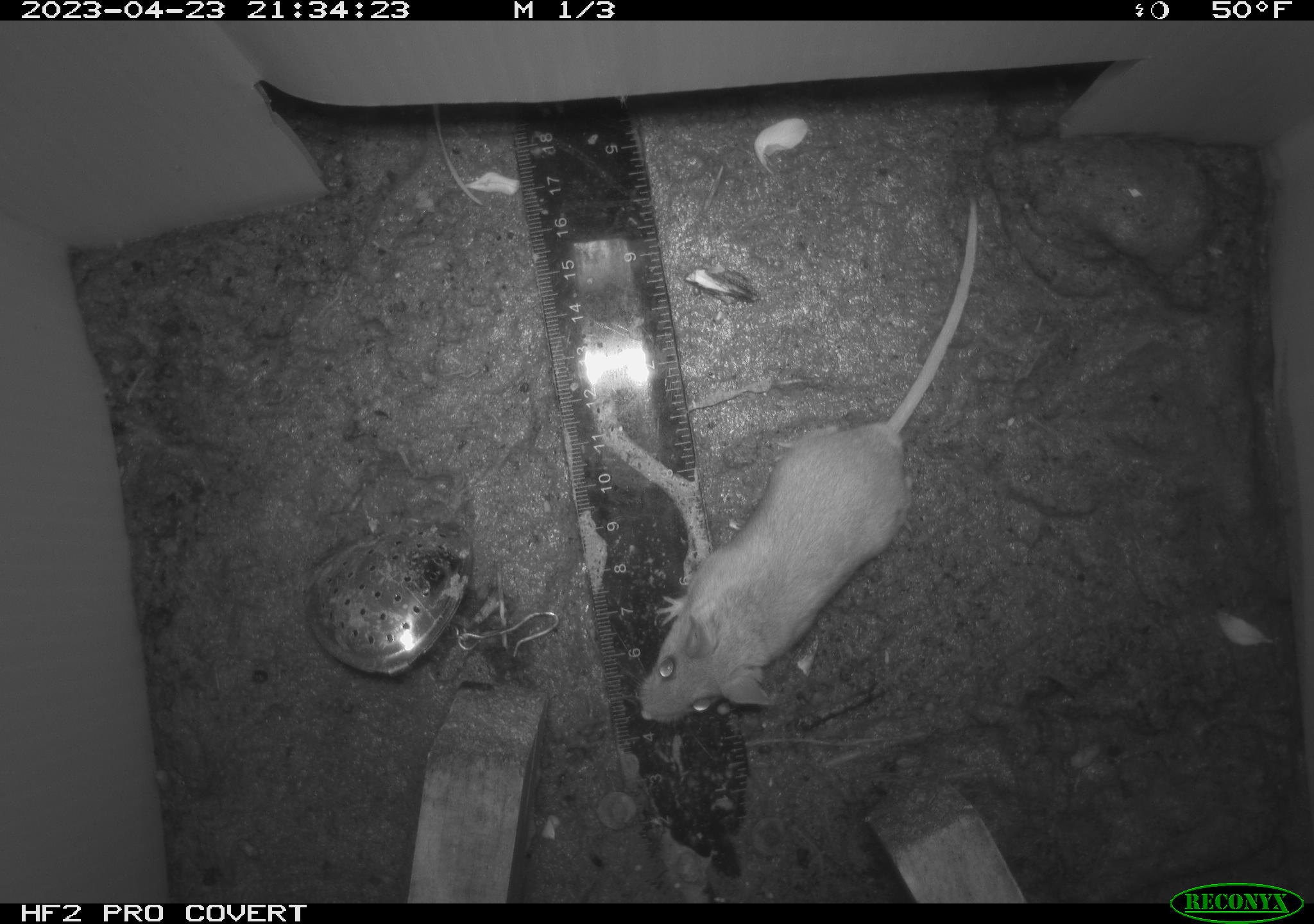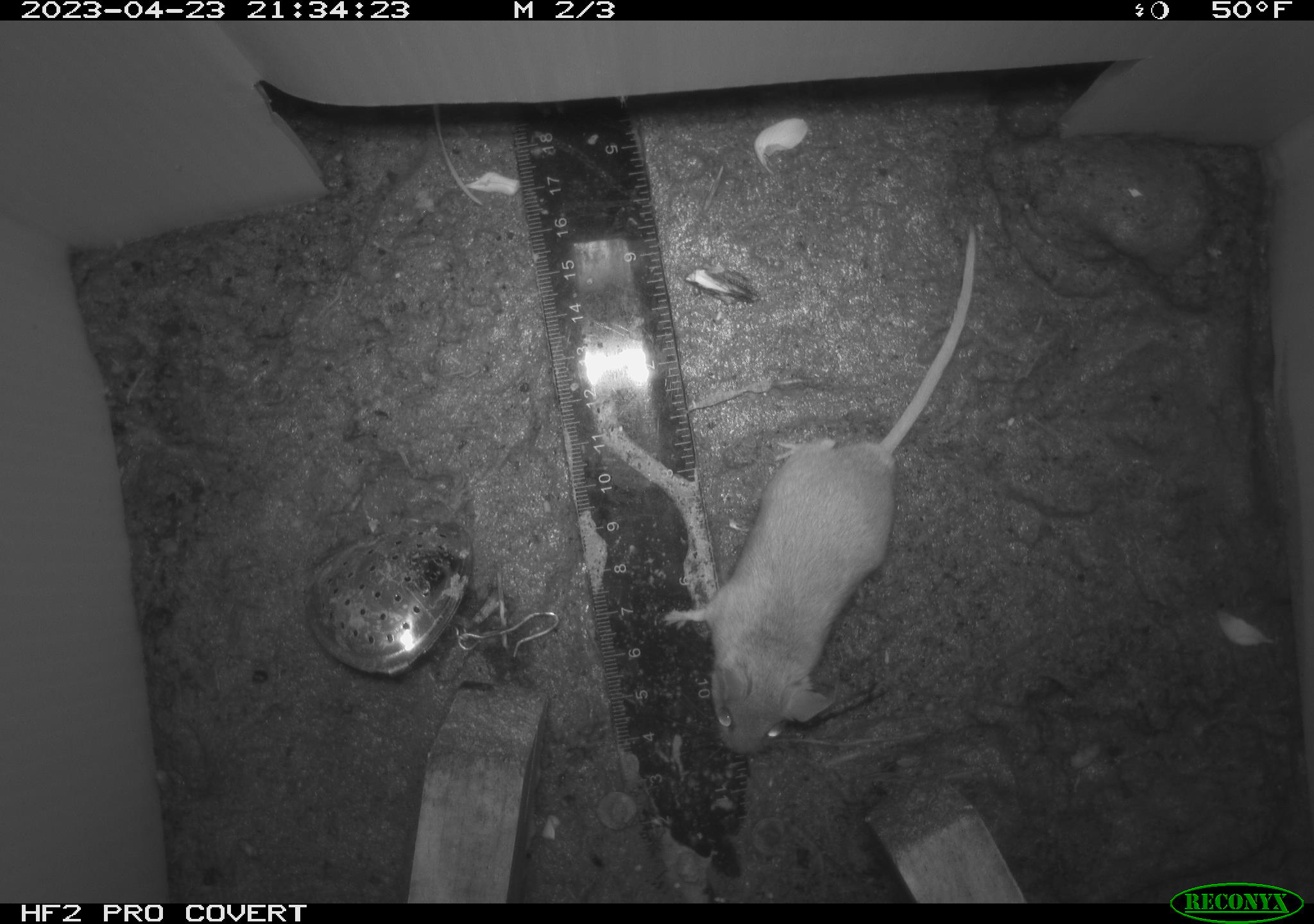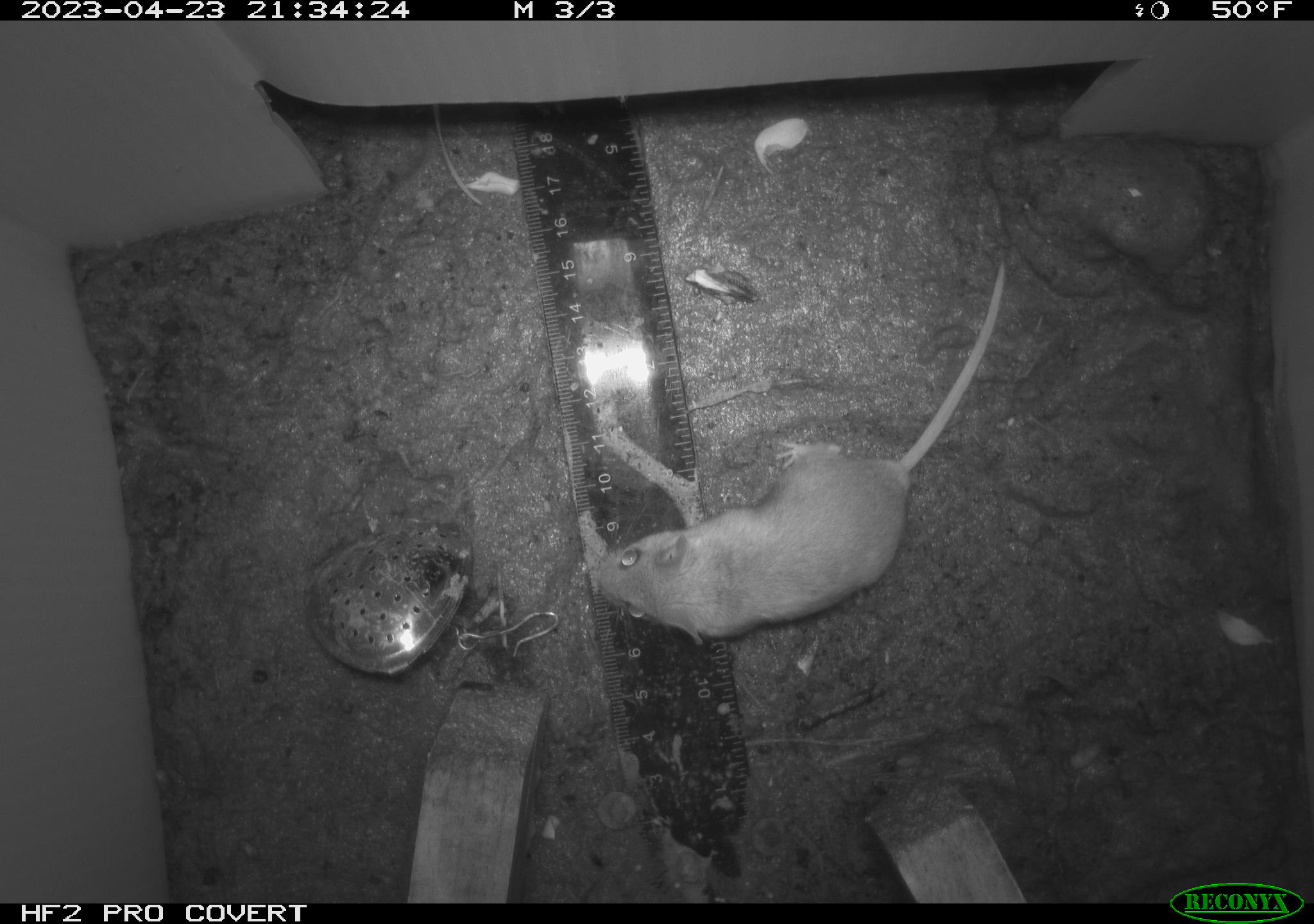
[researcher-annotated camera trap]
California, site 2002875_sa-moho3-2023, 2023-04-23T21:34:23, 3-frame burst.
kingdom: Animalia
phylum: Chordata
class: Mammalia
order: Rodentia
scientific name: Rodentia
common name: mouse species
Mouse species (Rodentia).